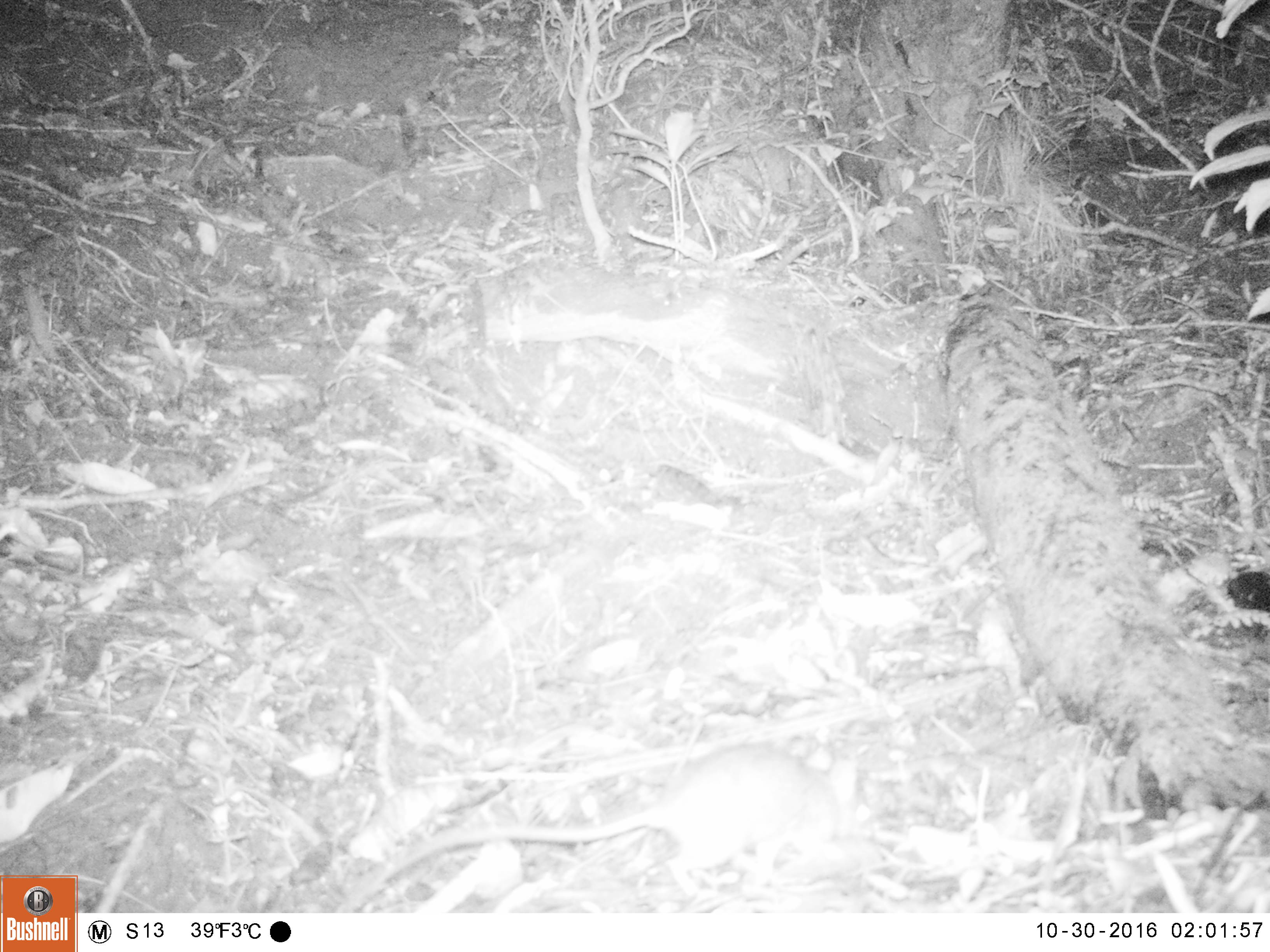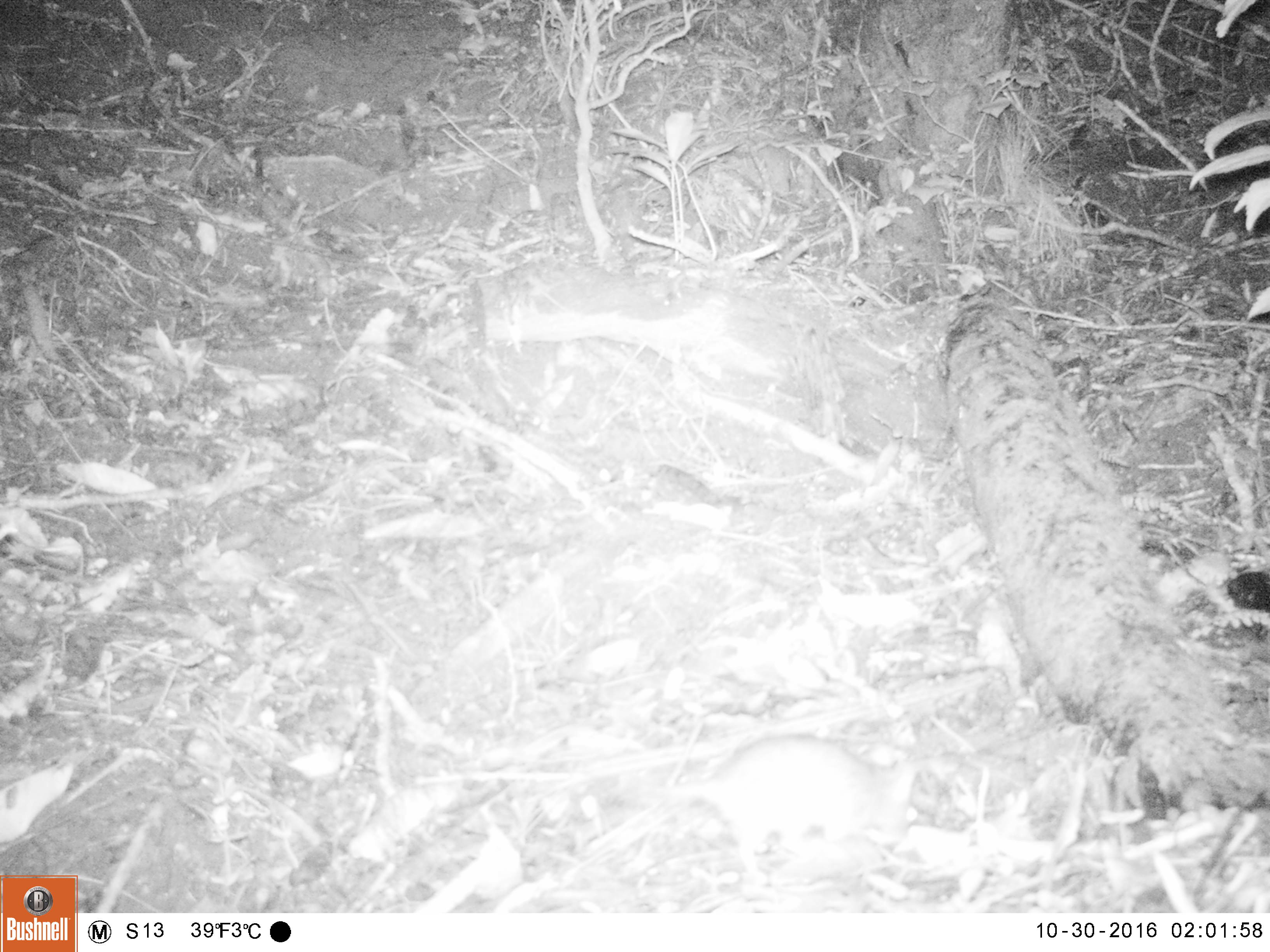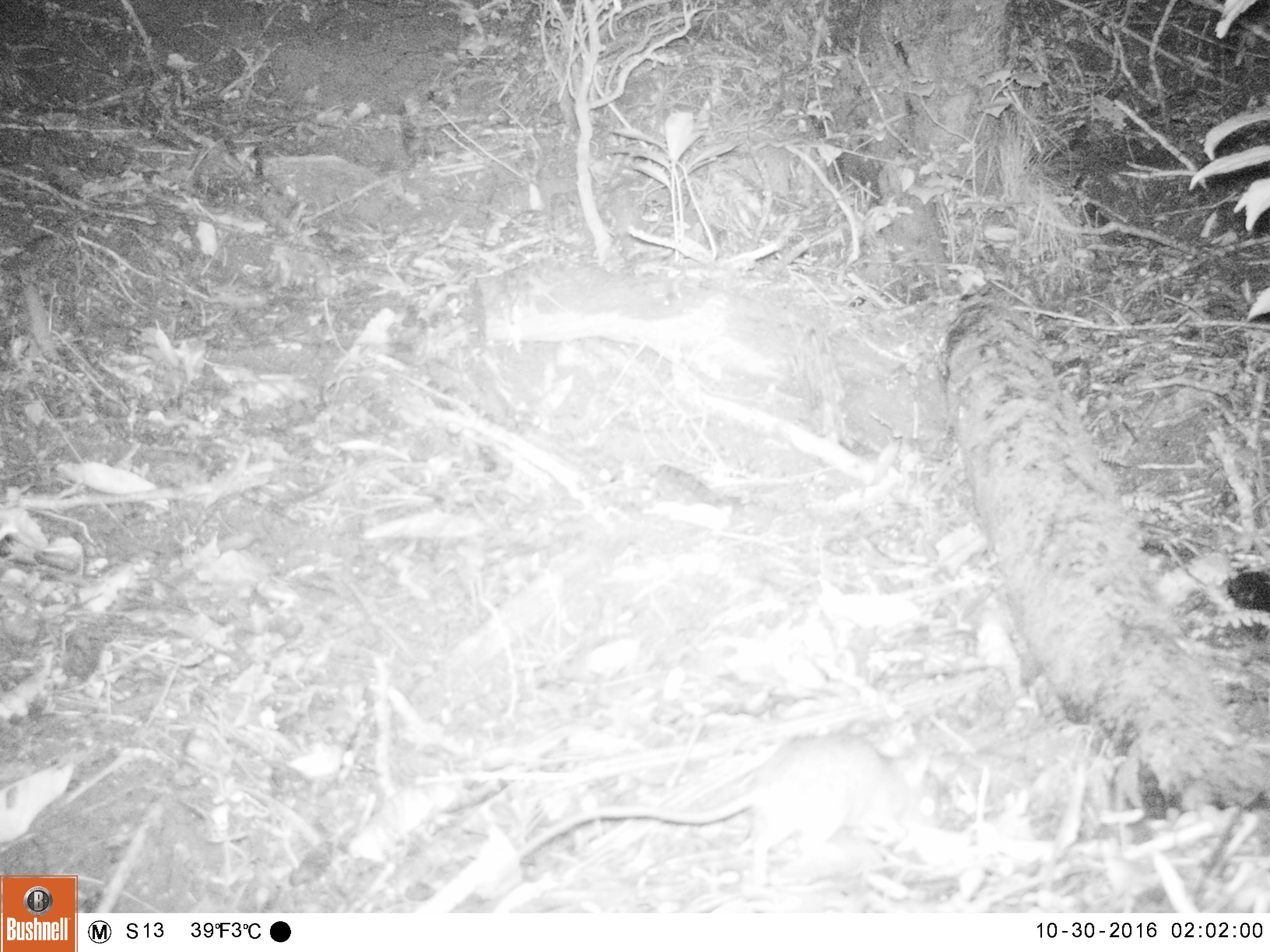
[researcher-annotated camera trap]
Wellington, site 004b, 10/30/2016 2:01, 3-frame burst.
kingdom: Animalia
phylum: Chordata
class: Mammalia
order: Rodentia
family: Muridae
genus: Rattus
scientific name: Rattus rattus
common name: ship rat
Ship rat (Rattus rattus).